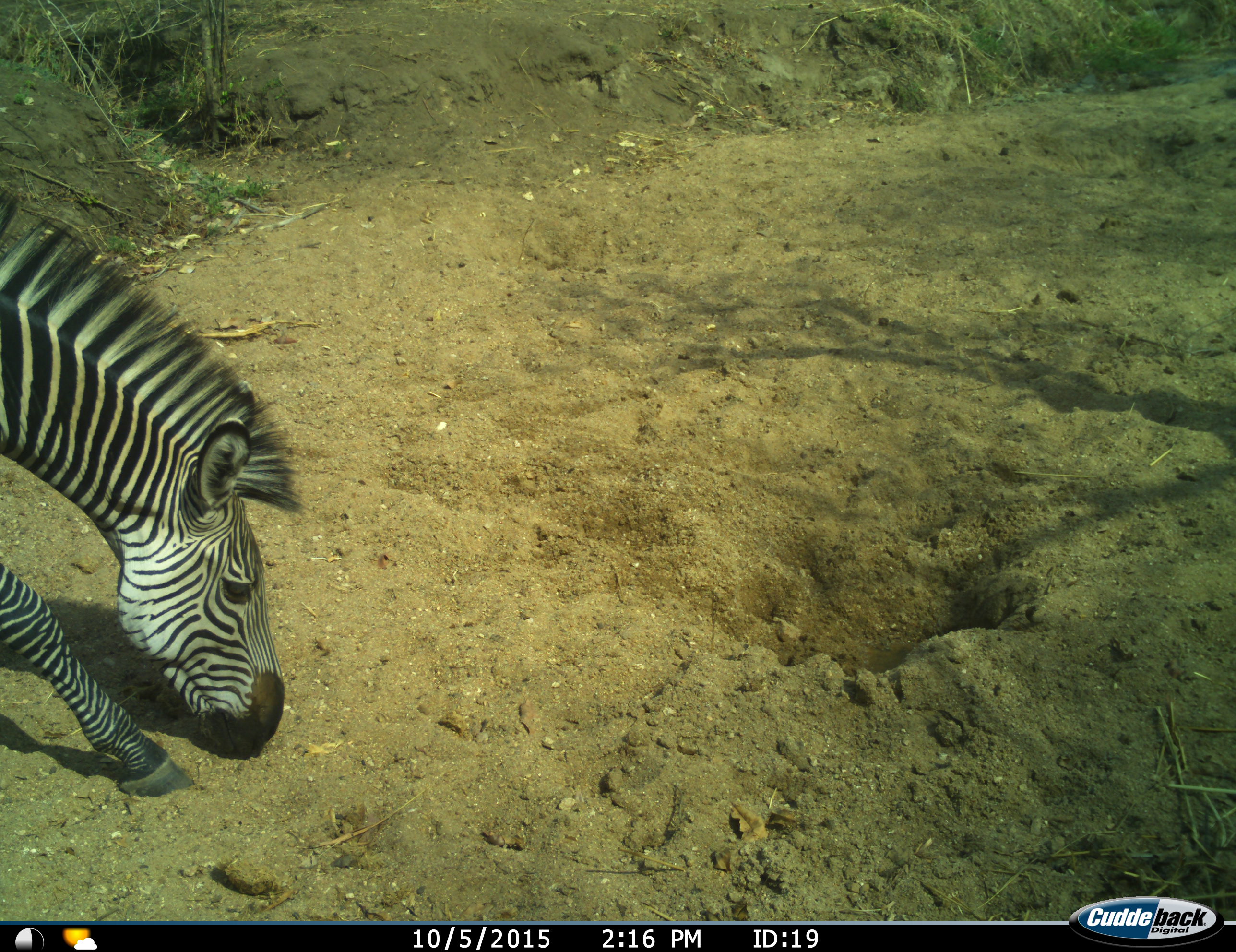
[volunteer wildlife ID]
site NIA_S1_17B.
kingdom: Animalia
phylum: Chordata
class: Mammalia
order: Perissodactyla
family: Equidae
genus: Equus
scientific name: Equus quagga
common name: plains zebra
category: zebraplains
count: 1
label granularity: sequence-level